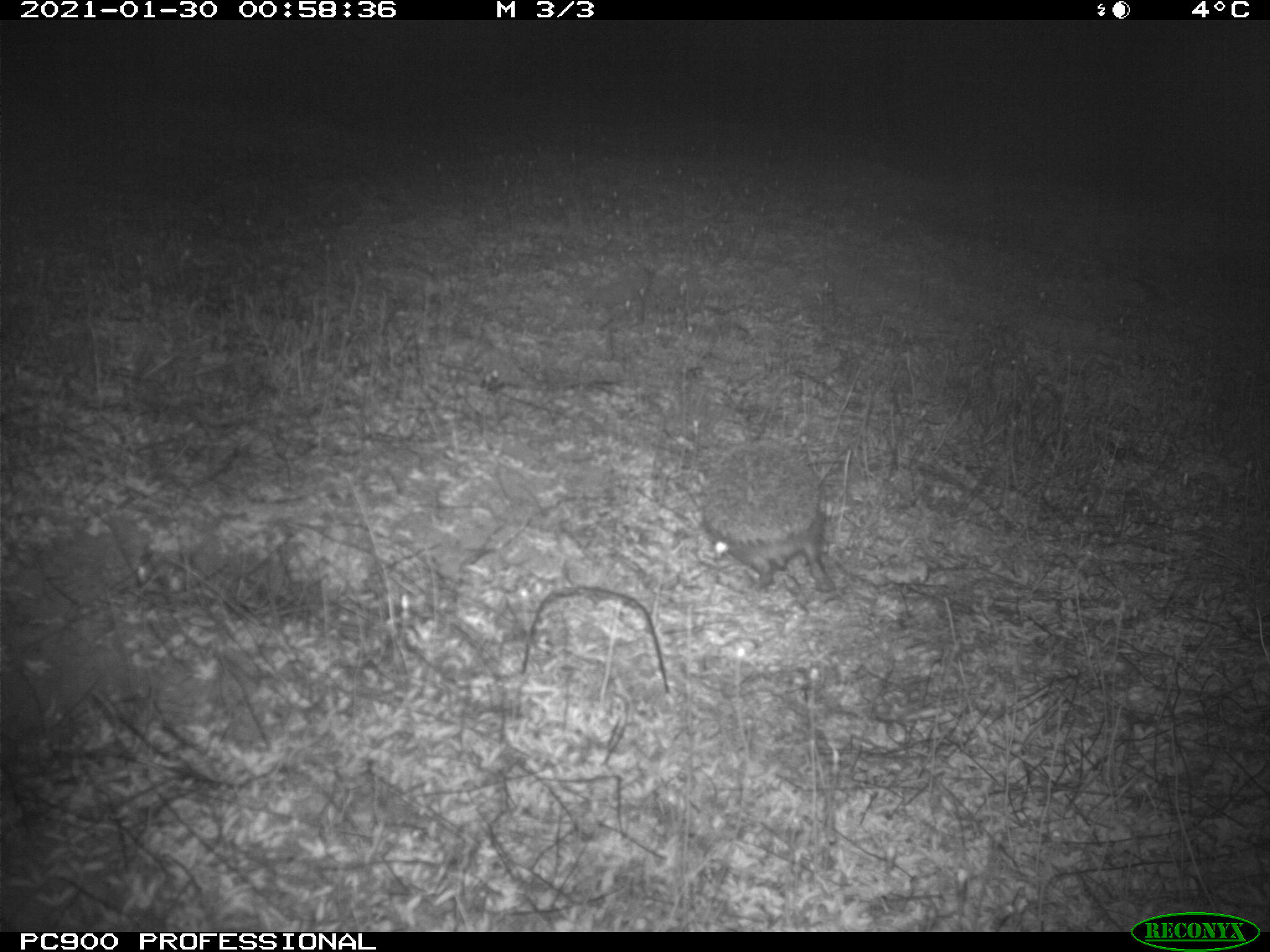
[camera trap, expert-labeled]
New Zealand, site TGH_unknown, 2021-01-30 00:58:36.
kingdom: Animalia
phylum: Chordata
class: Mammalia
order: Eulipotyphla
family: Erinaceidae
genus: Erinaceus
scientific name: Erinaceus europaeus europaeus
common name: european hedgehog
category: hedgehog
Hedgehog (european hedgehog) (Erinaceus europaeus europaeus).